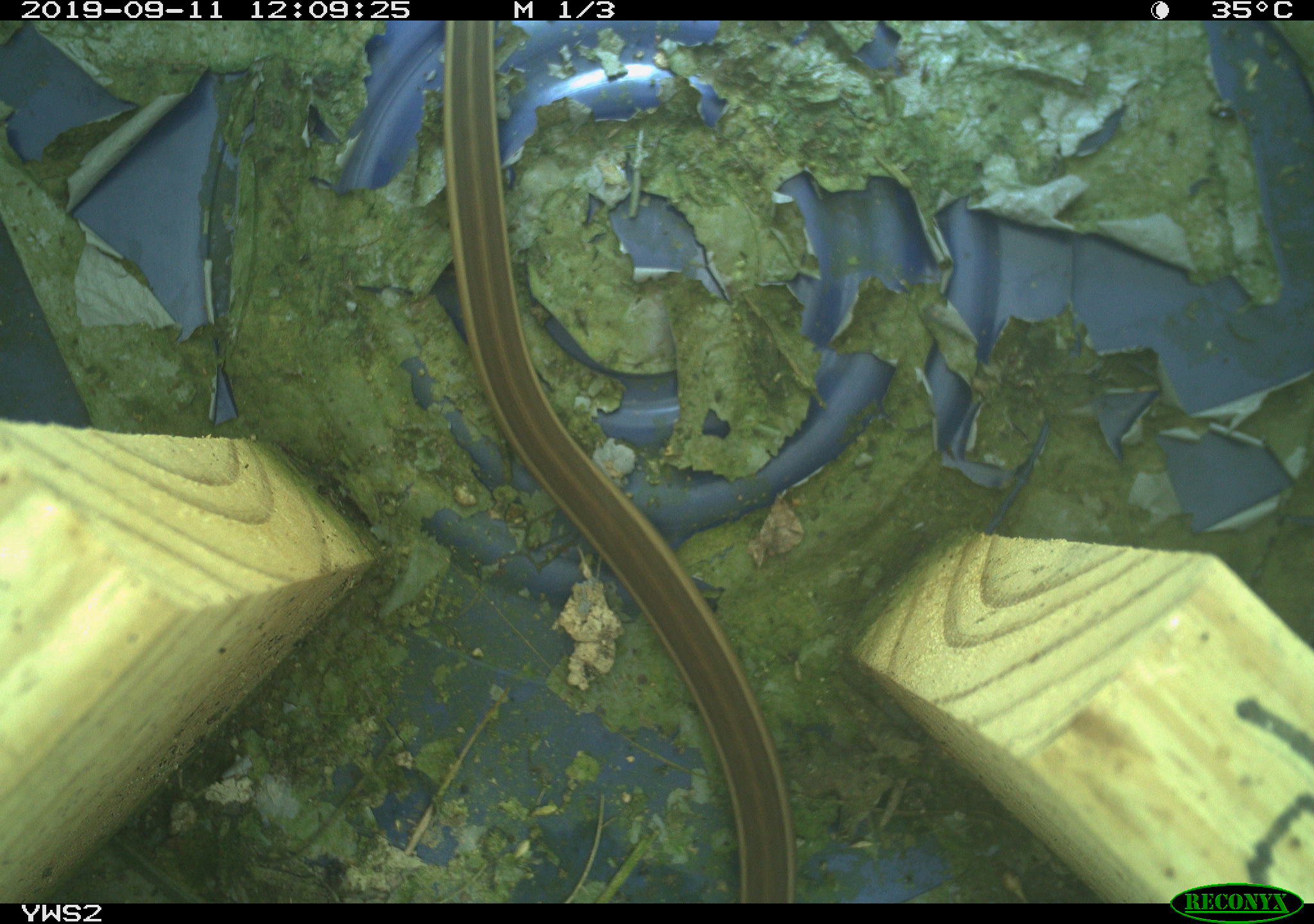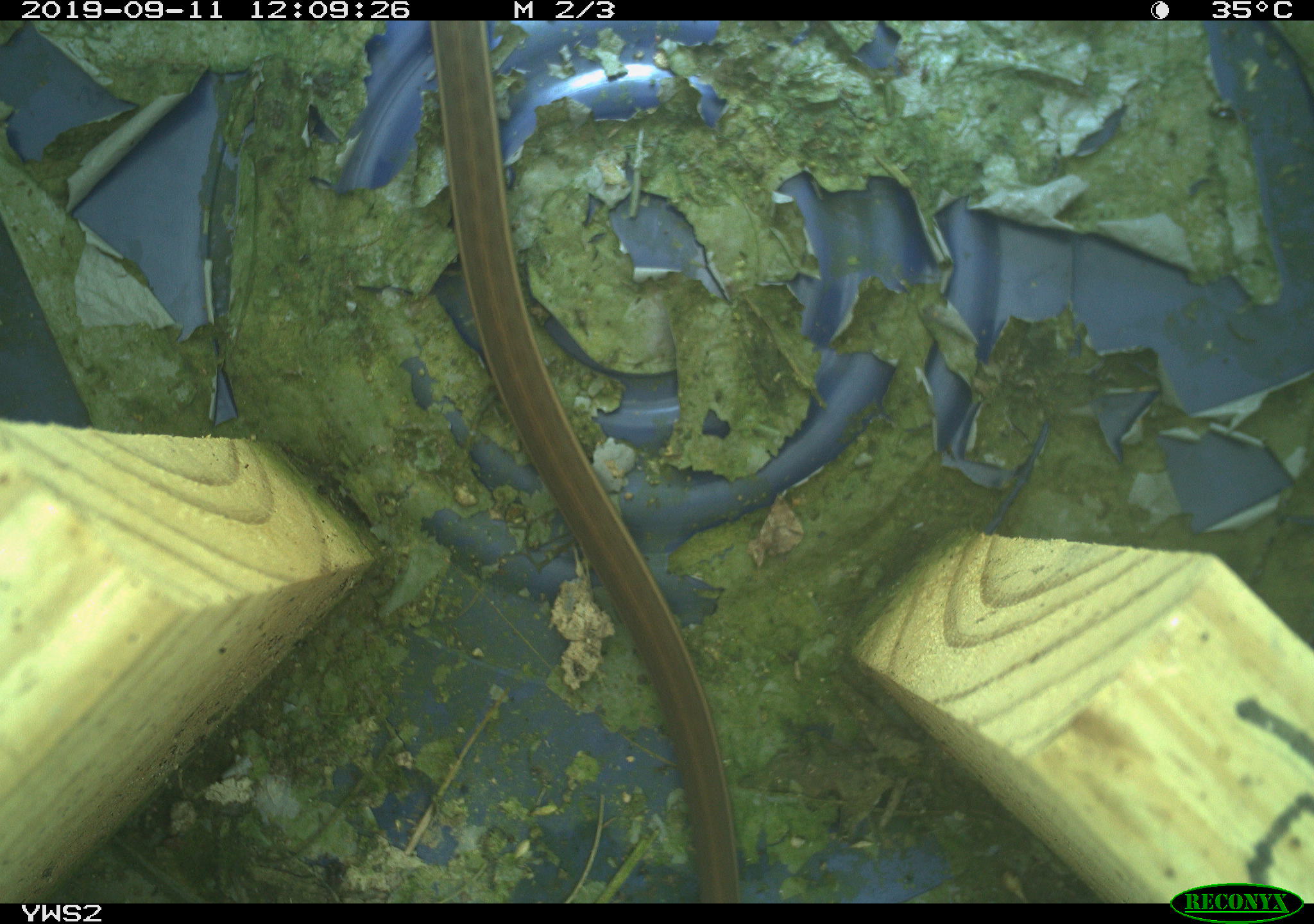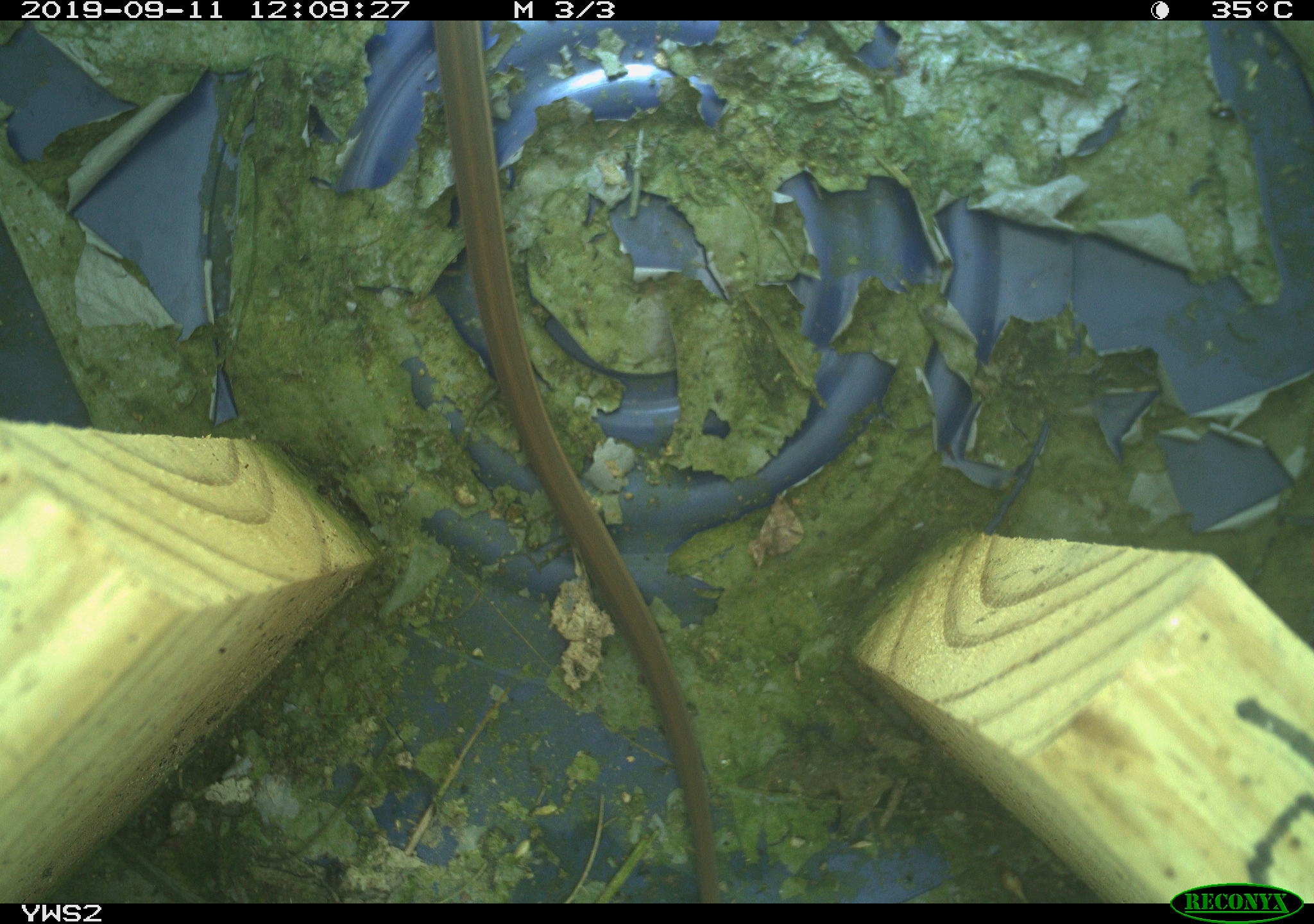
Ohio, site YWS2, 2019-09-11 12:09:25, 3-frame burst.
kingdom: Animalia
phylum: Chordata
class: Reptilia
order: Squamata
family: Colubridae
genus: Thamnophis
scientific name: Thamnophis sirtalis sirtalis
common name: eastern gartersnake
Eastern gartersnake (Thamnophis sirtalis sirtalis).